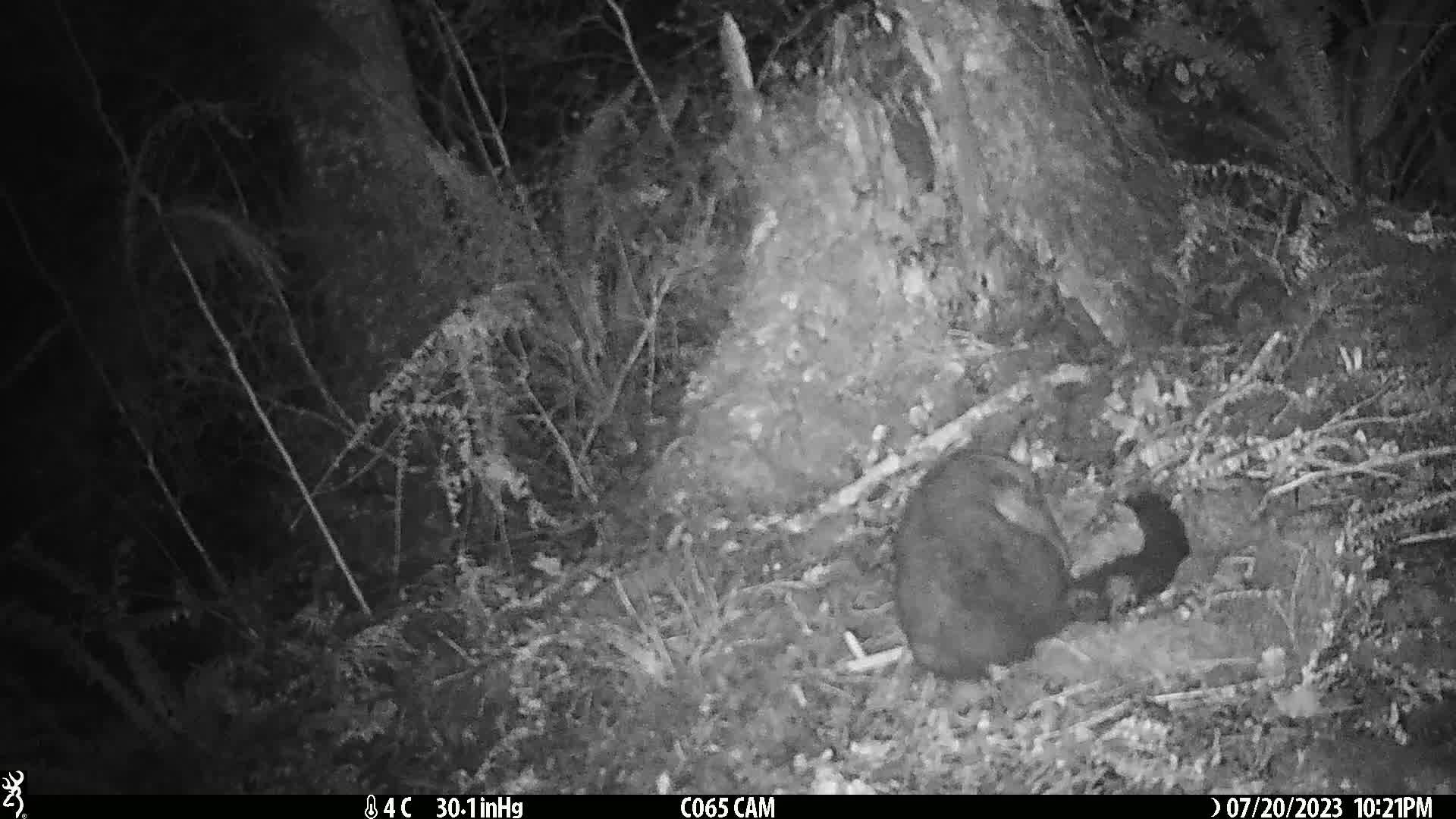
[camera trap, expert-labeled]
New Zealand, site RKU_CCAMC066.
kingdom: Animalia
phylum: Chordata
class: Mammalia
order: Diprotodontia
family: Phalangeridae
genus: Trichosurus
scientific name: Trichosurus vulpecula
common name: common brushtail possum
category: possum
Possum (common brushtail possum) (Trichosurus vulpecula).